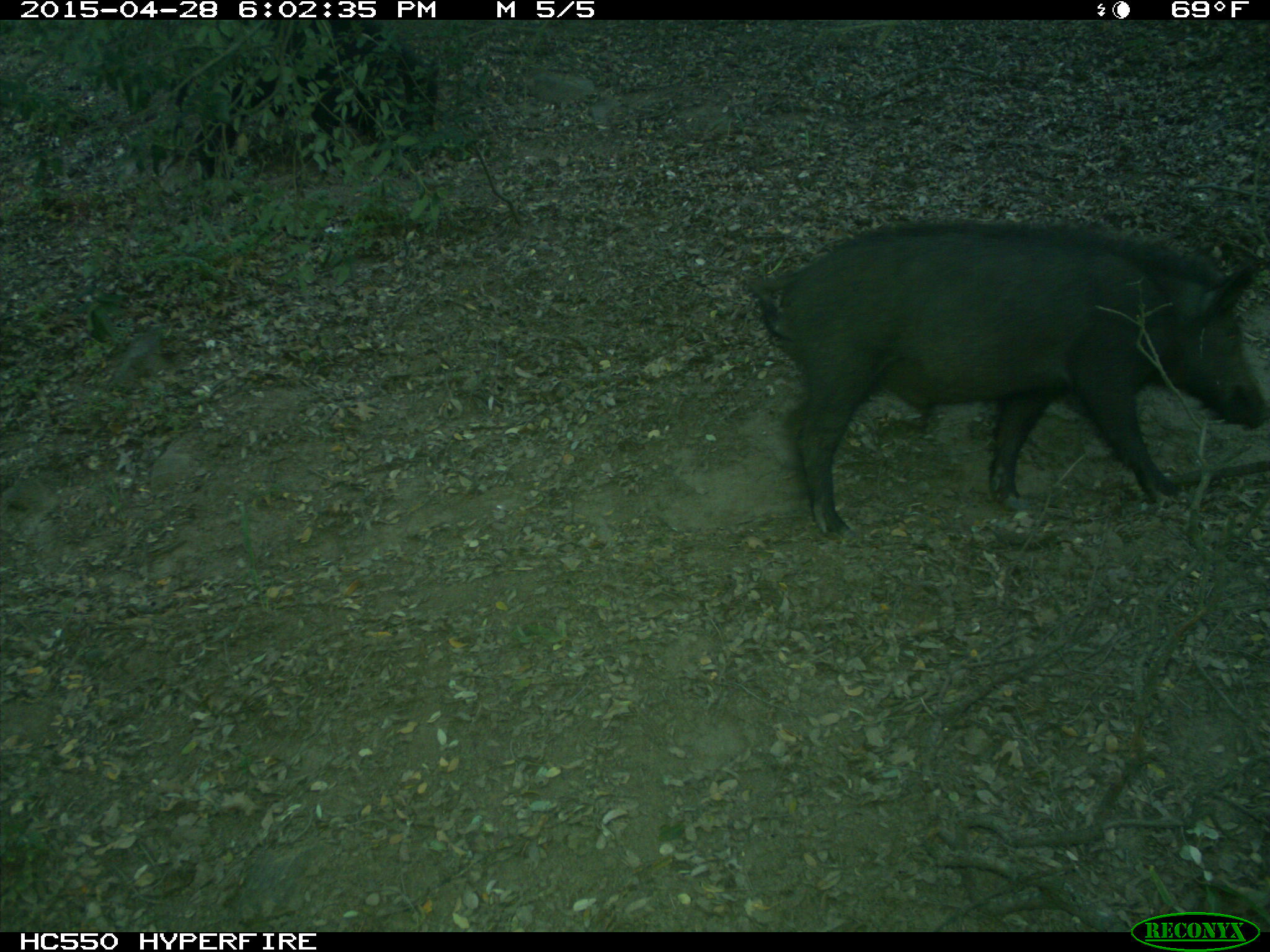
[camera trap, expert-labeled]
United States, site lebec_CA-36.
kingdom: Animalia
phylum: Chordata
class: Mammalia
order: Artiodactyla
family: Suidae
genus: Sus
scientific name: Sus scrofa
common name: wild boar